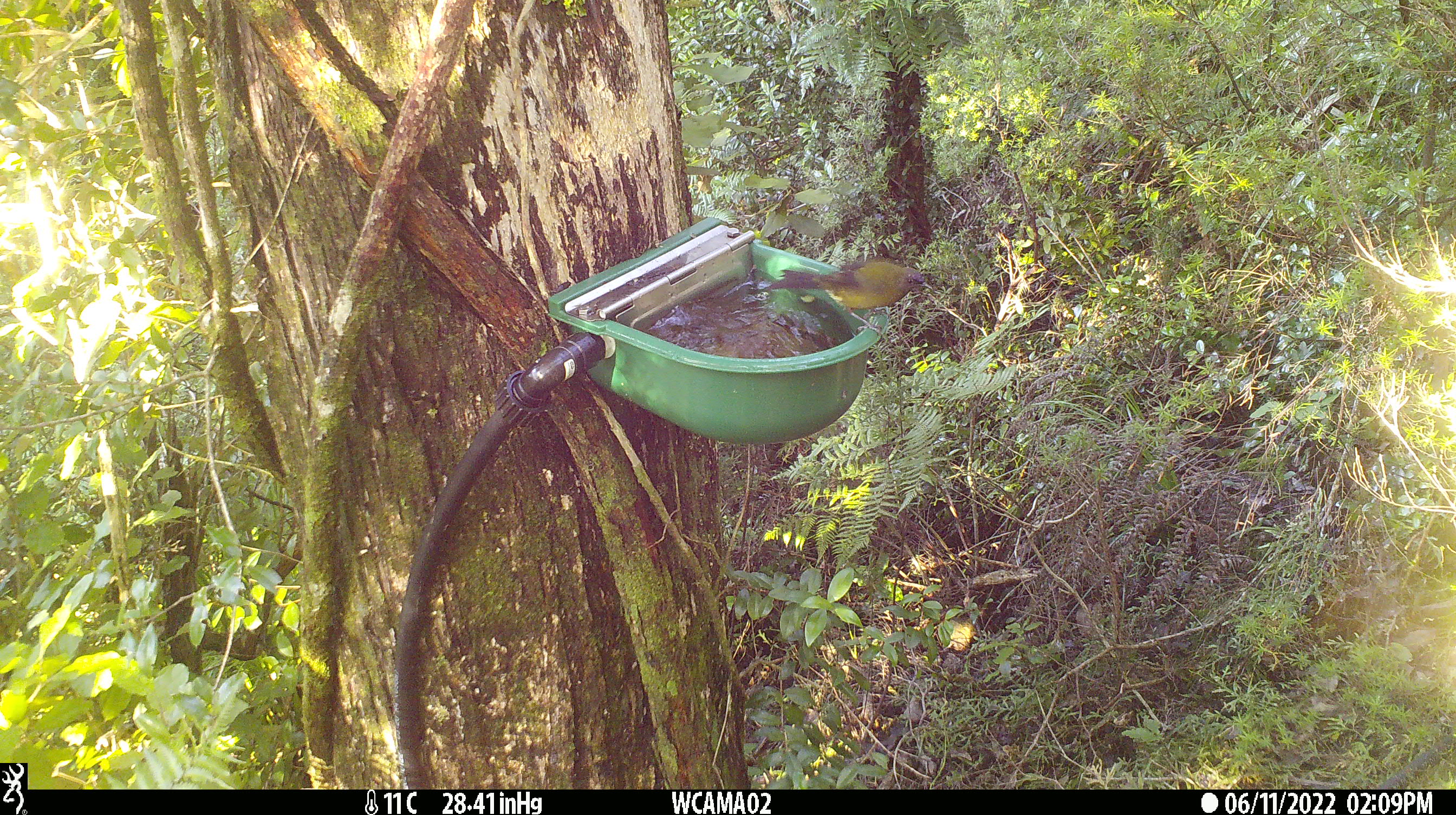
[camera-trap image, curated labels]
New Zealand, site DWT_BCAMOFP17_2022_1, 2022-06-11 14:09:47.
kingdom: Animalia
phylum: Chordata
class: Aves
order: Passeriformes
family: Meliphagidae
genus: Anthornis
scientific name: Anthornis melanura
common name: new zealand bellbird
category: bellbird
Bellbird (new zealand bellbird) (Anthornis melanura).